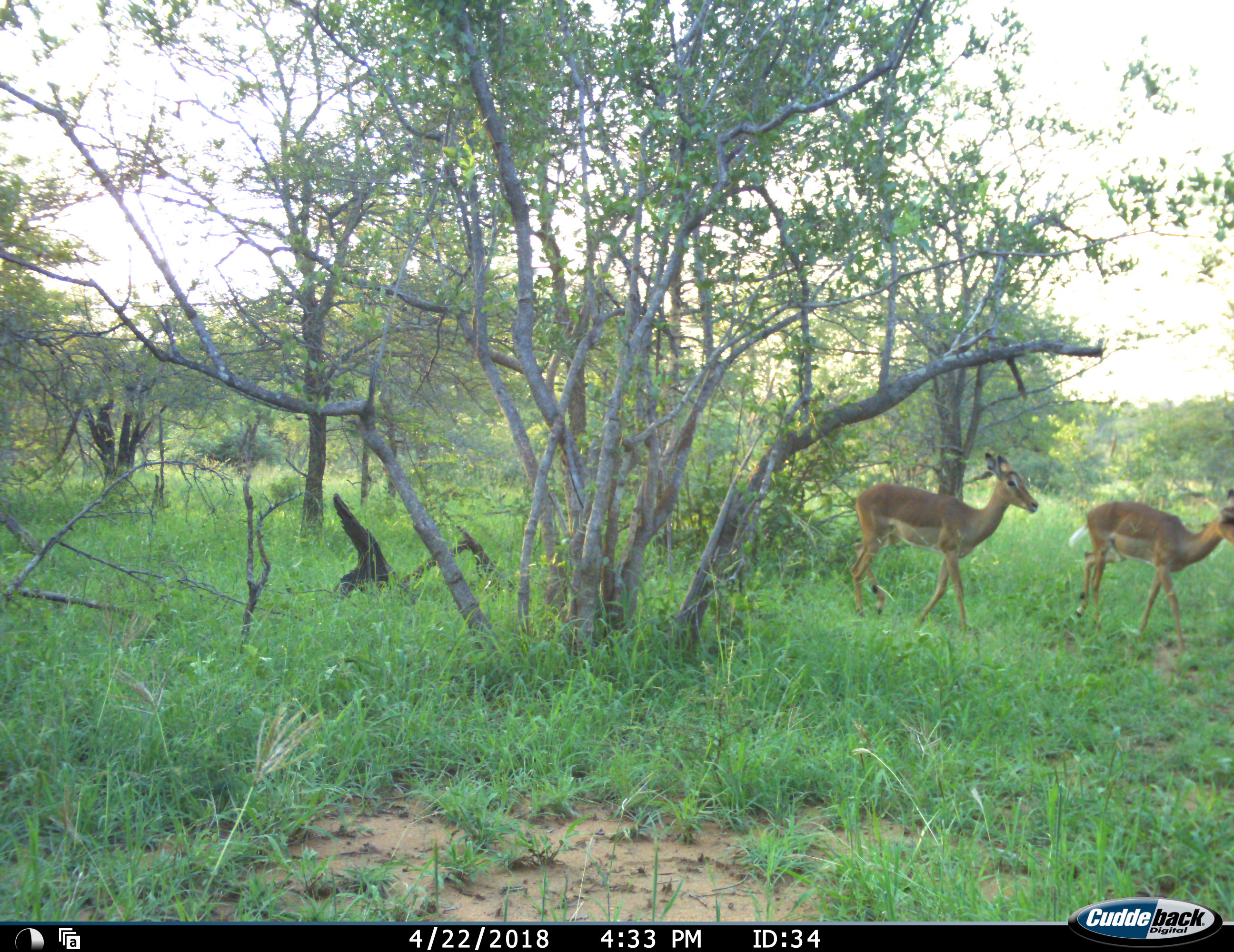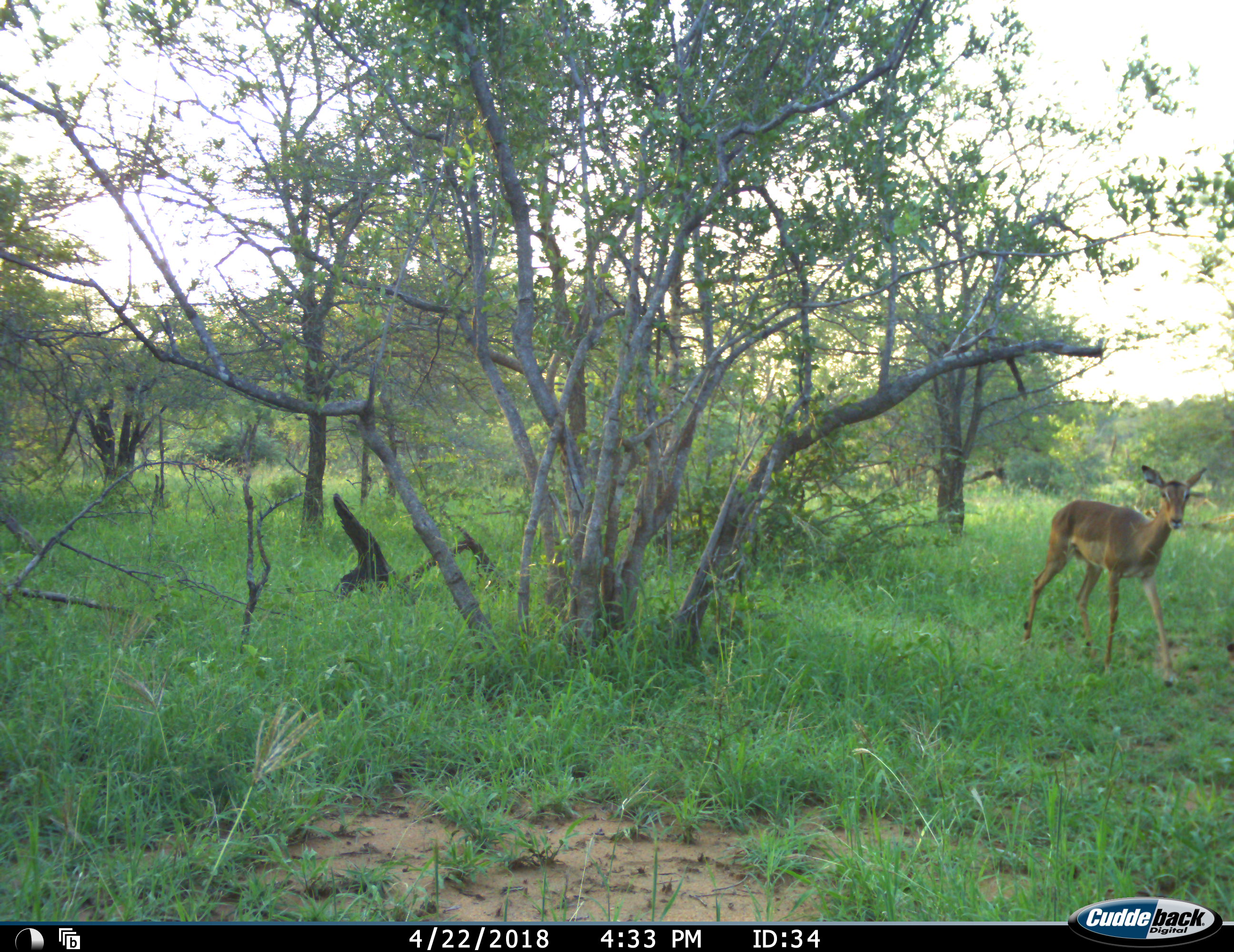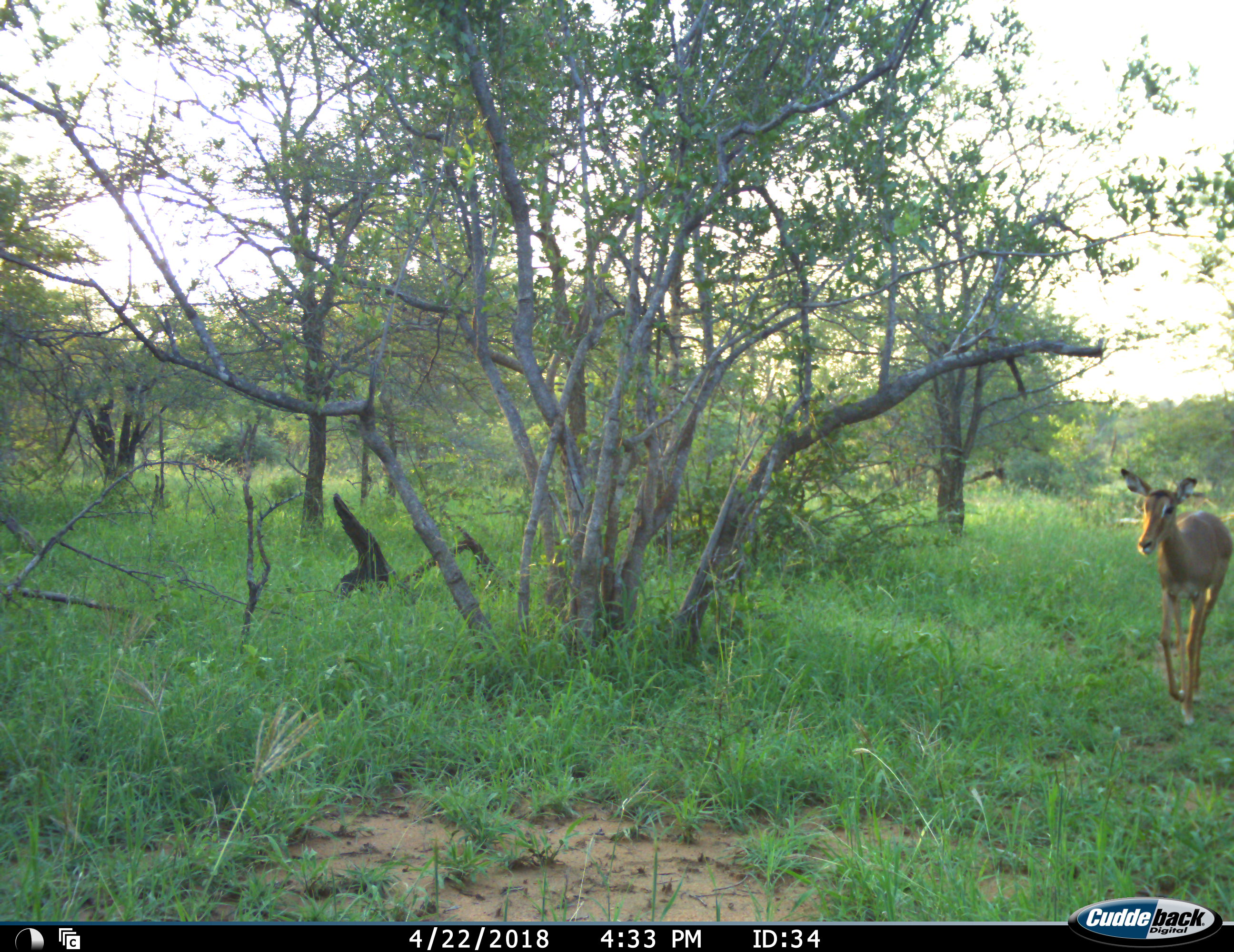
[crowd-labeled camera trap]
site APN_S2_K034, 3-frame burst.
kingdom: Animalia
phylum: Chordata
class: Mammalia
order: Artiodactyla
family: Bovidae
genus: Aepyceros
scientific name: Aepyceros melampus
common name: impala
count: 2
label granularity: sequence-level